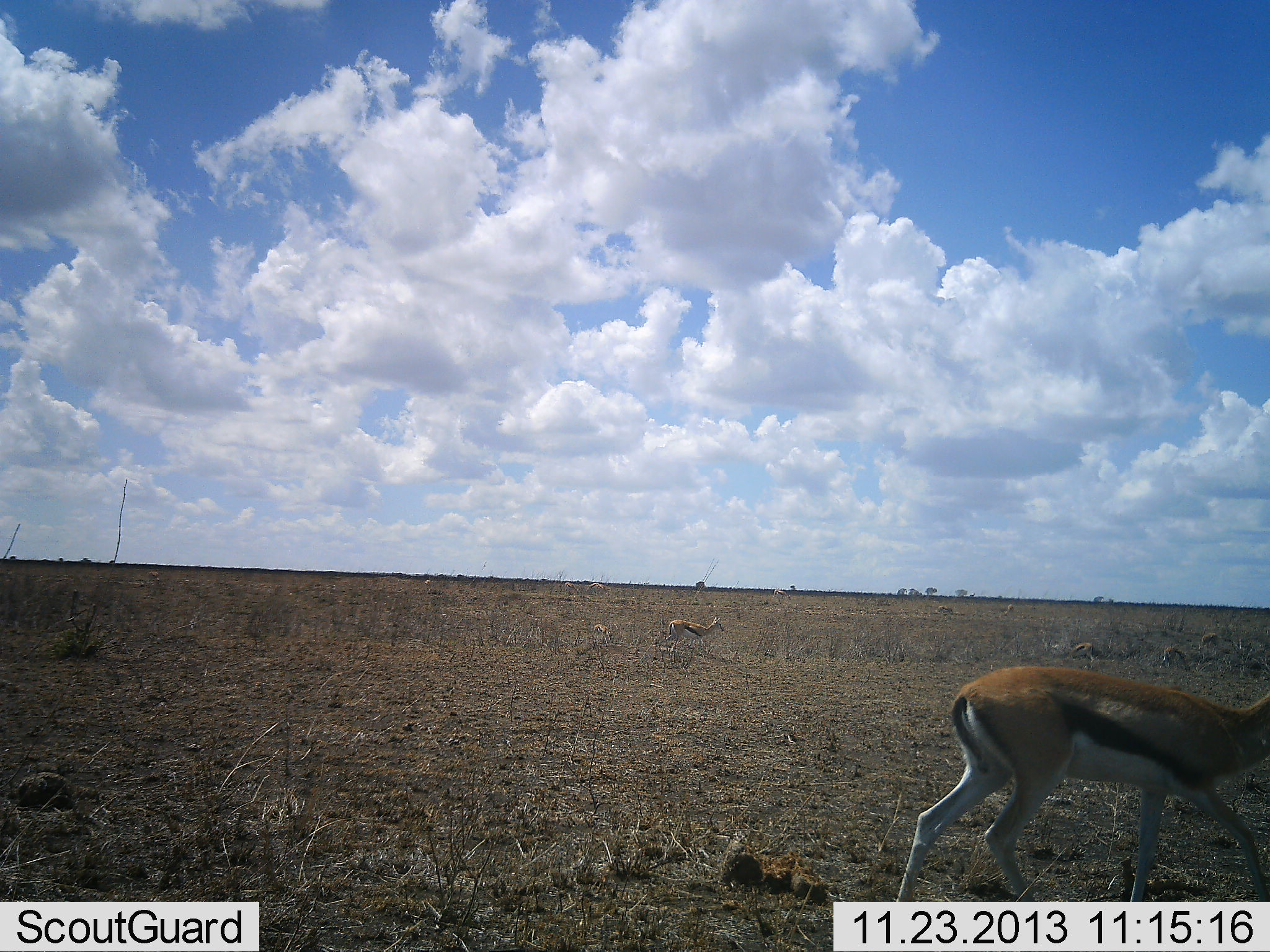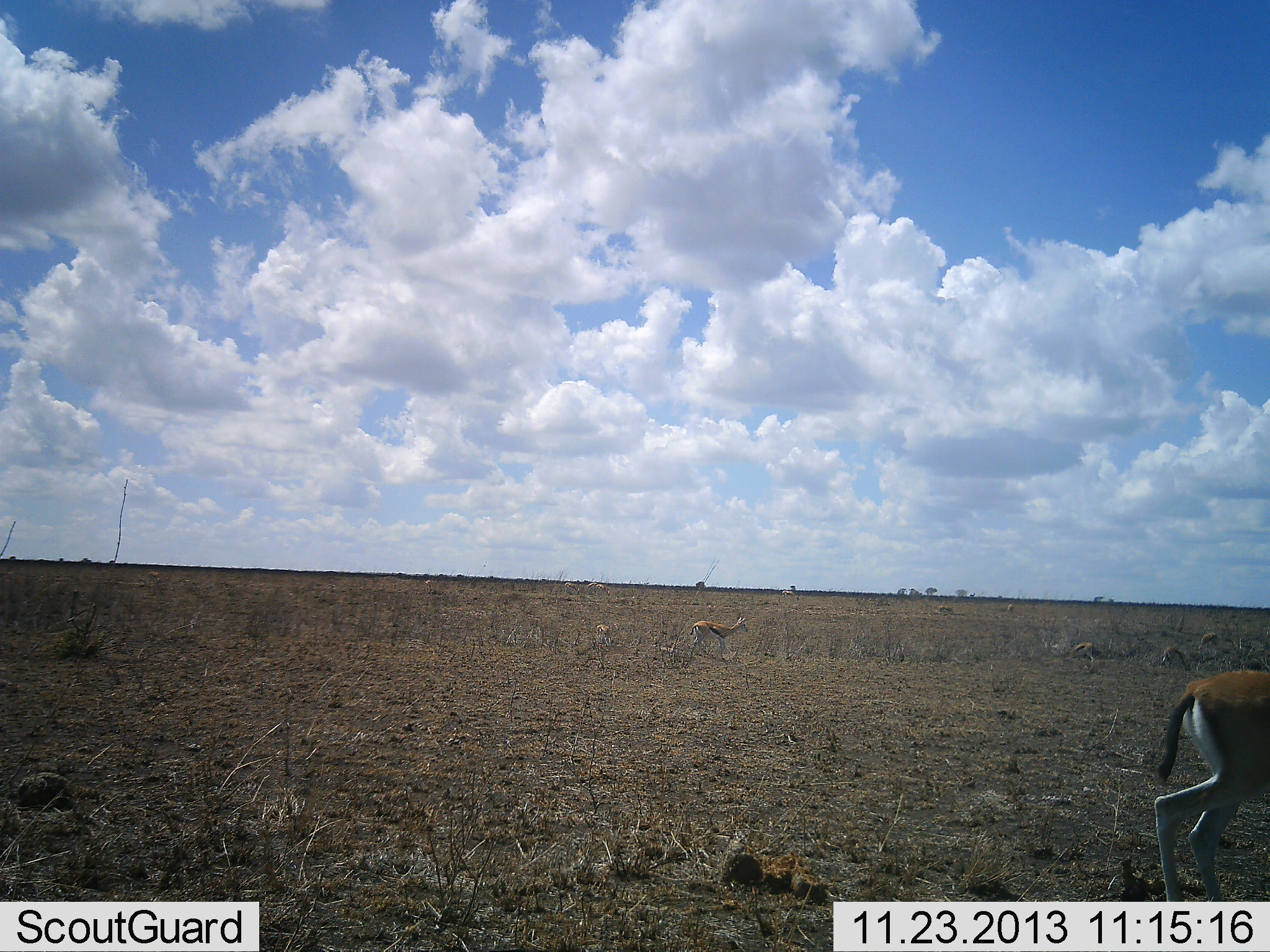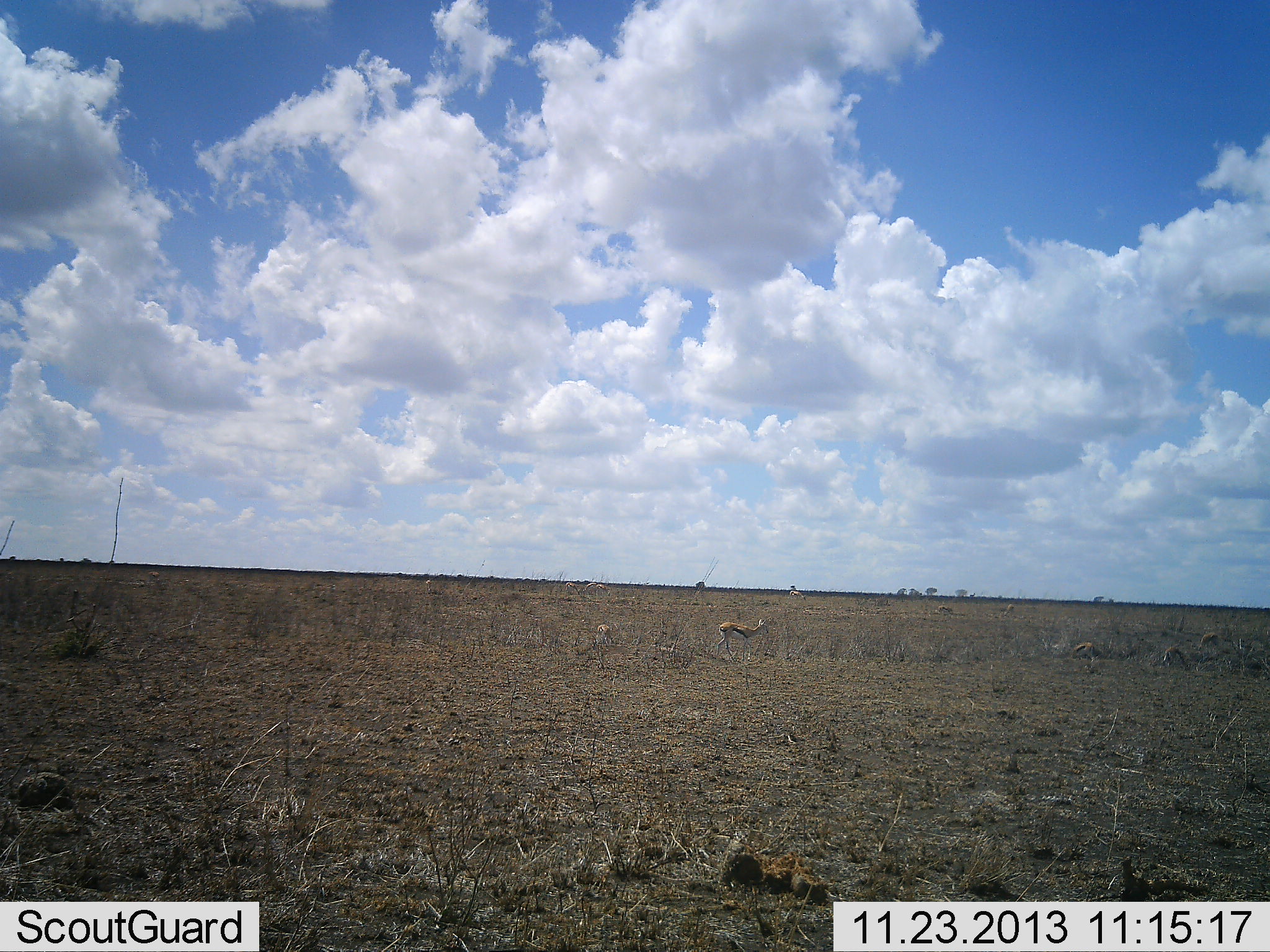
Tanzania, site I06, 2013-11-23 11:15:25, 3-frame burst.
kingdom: Animalia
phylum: Chordata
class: Mammalia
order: Artiodactyla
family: Bovidae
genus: Eudorcas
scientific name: Eudorcas thomsonii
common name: thomson's gazelle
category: gazellethomsons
Gazellethomsons (thomson's gazelle) (Eudorcas thomsonii), count 3. Behavior (volunteer vote fractions): standing 10%, resting 0%, moving 90%, interacting 0%. Young present (vote fraction): 20%. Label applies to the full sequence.